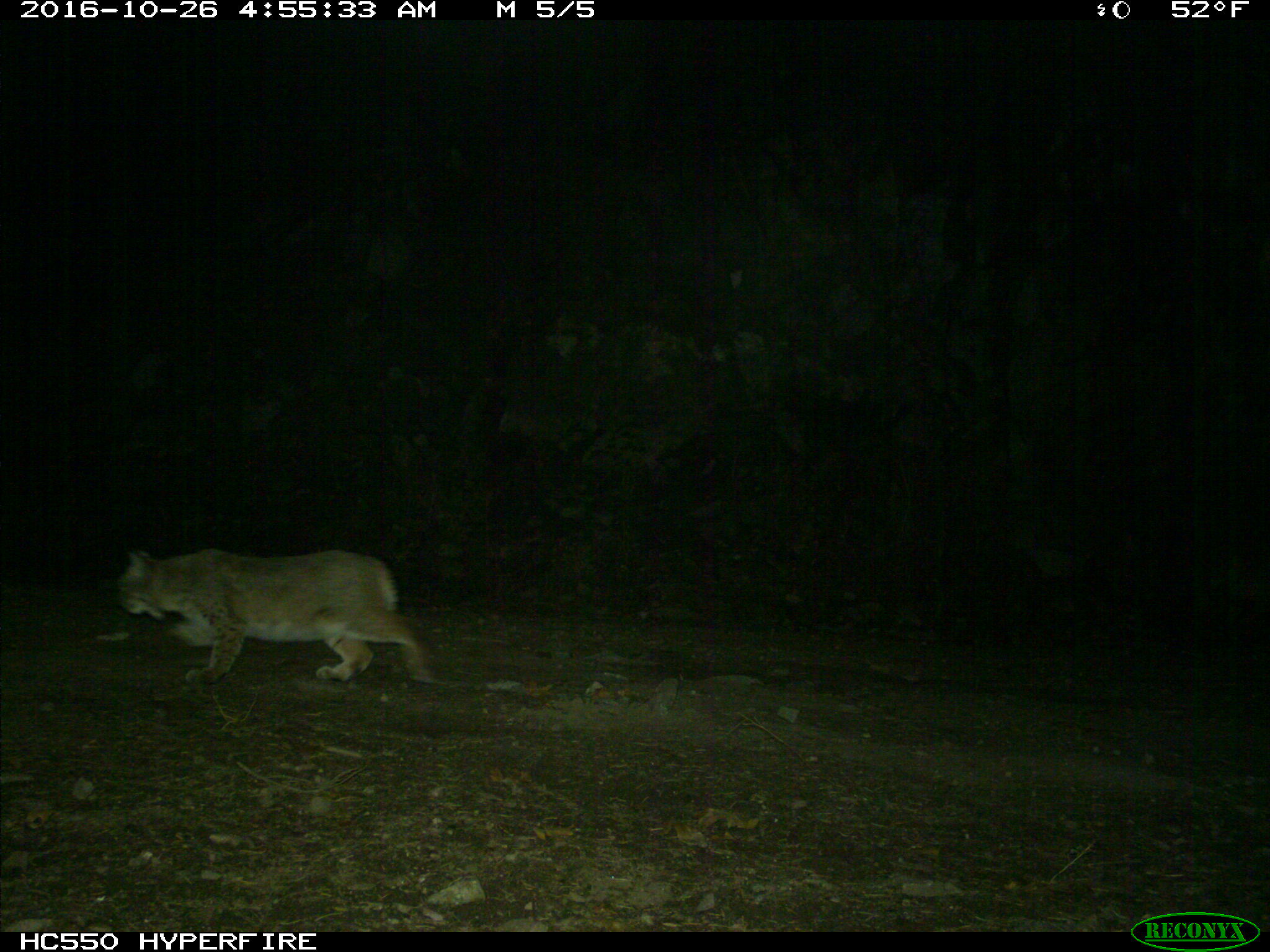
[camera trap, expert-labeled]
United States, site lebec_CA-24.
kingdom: Animalia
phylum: Chordata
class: Mammalia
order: Carnivora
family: Felidae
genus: Lynx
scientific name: Lynx rufus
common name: bobcat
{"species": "Lynx rufus (bobcat)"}